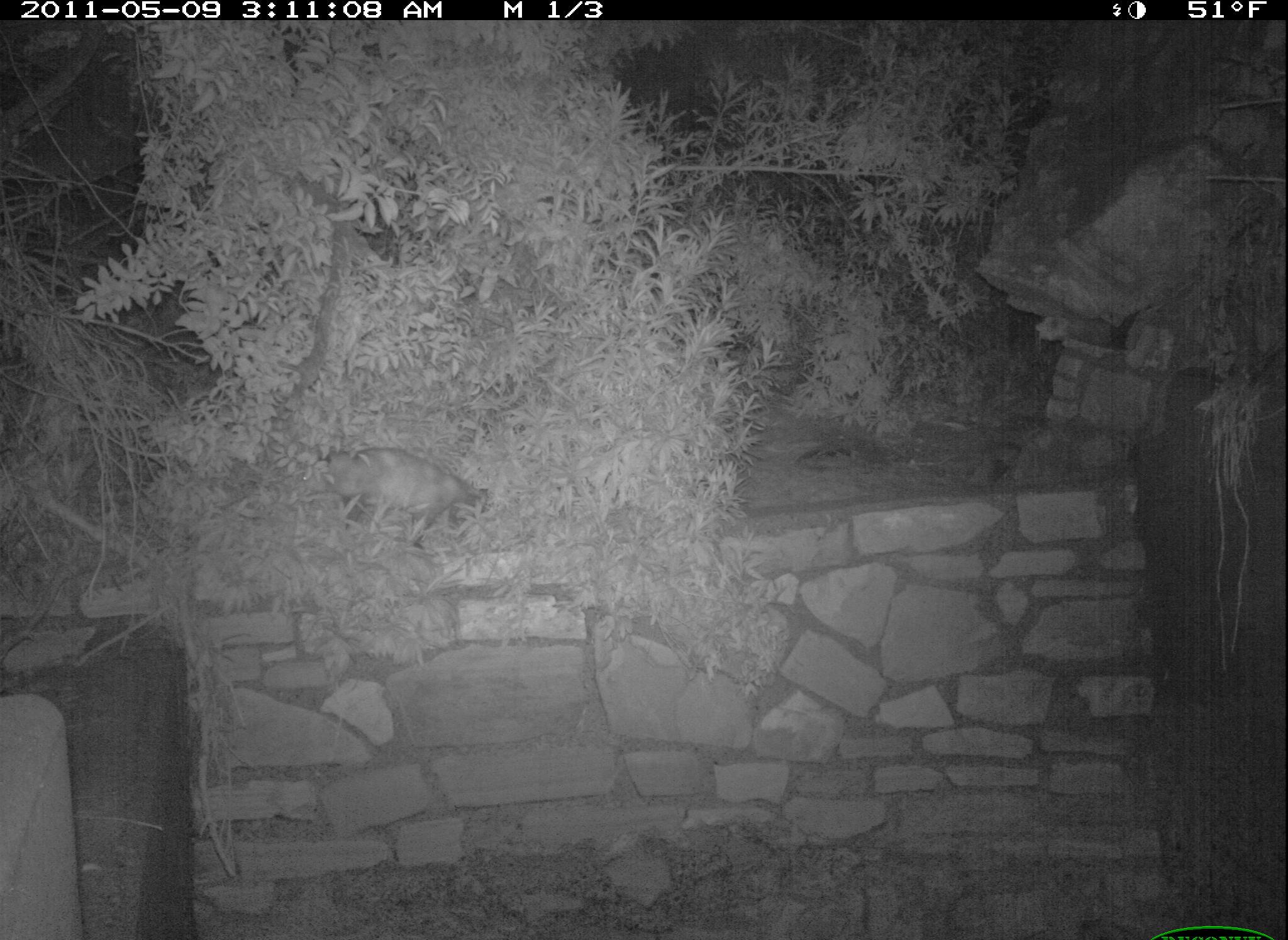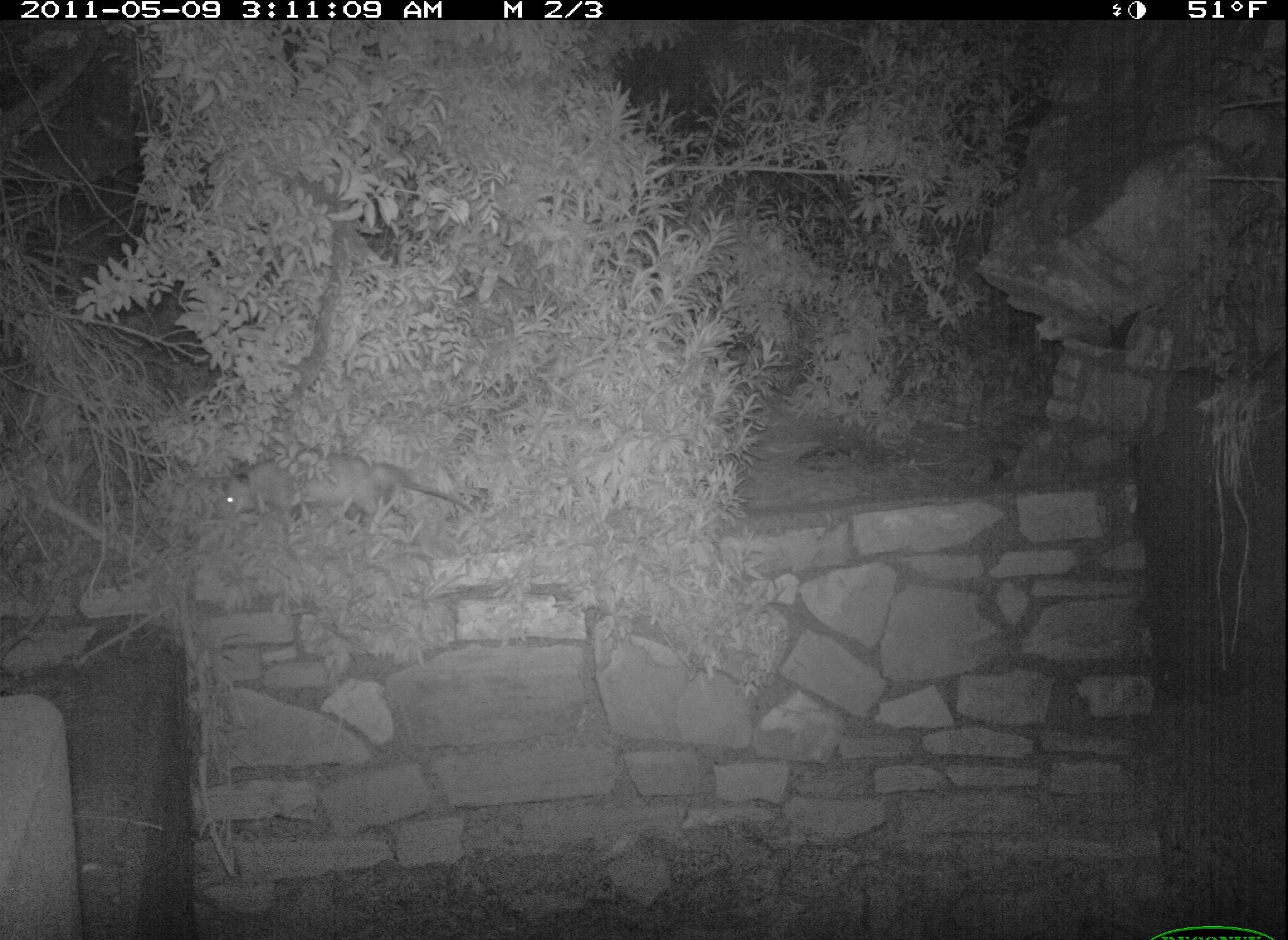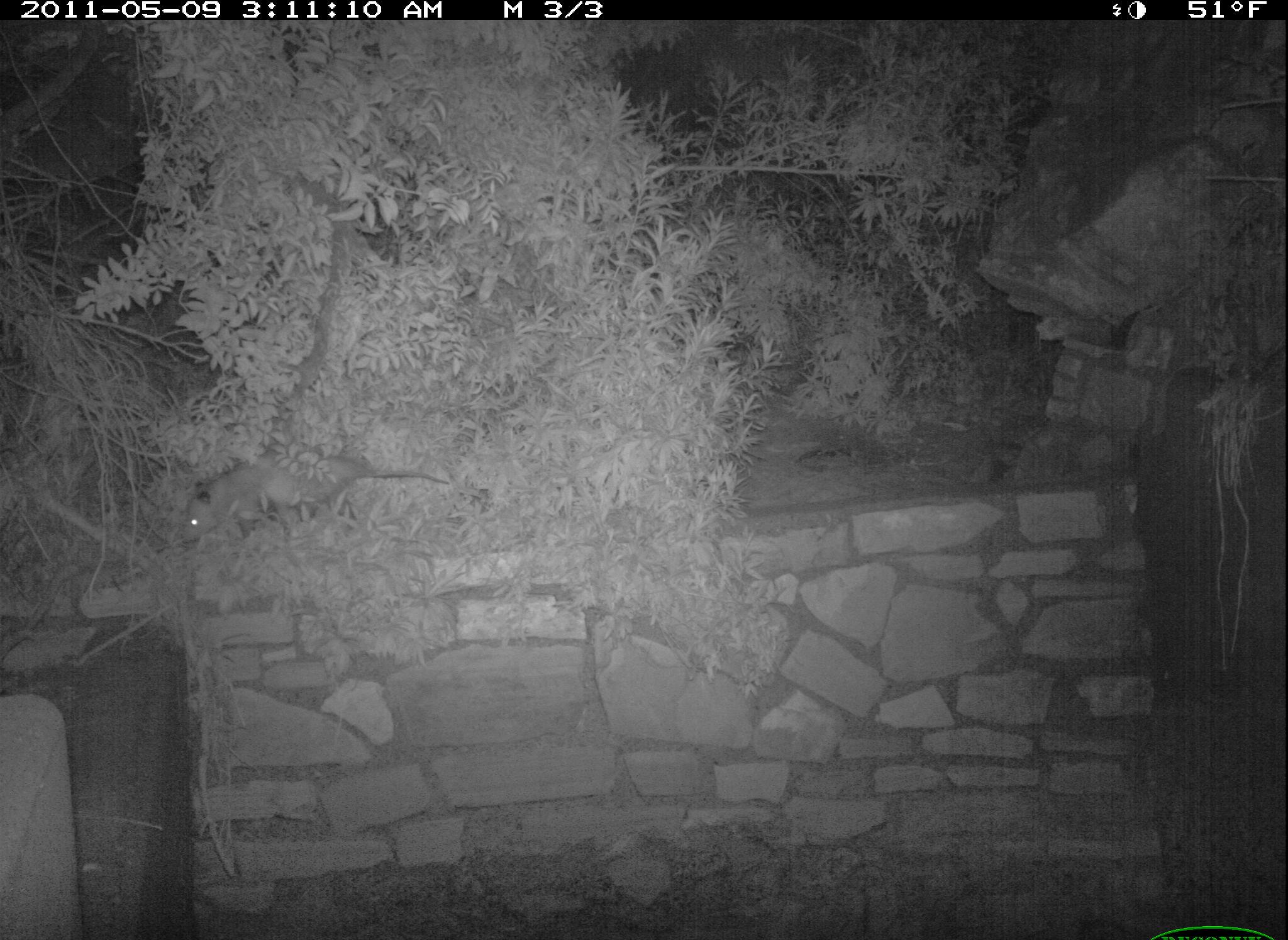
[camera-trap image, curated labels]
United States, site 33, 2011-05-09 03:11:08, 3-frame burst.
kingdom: Animalia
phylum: Chordata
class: Mammalia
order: Didelphimorphia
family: Didelphidae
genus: Didelphis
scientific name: Didelphis virginiana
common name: virginia opossum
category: opossum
Opossum (virginia opossum) (Didelphis virginiana).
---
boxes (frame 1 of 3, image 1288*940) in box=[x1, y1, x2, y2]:
opossum: box=[285, 433, 511, 557]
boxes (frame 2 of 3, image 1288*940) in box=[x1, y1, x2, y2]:
opossum: box=[201, 462, 462, 546]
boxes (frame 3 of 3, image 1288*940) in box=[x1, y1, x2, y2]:
opossum: box=[180, 445, 446, 561]